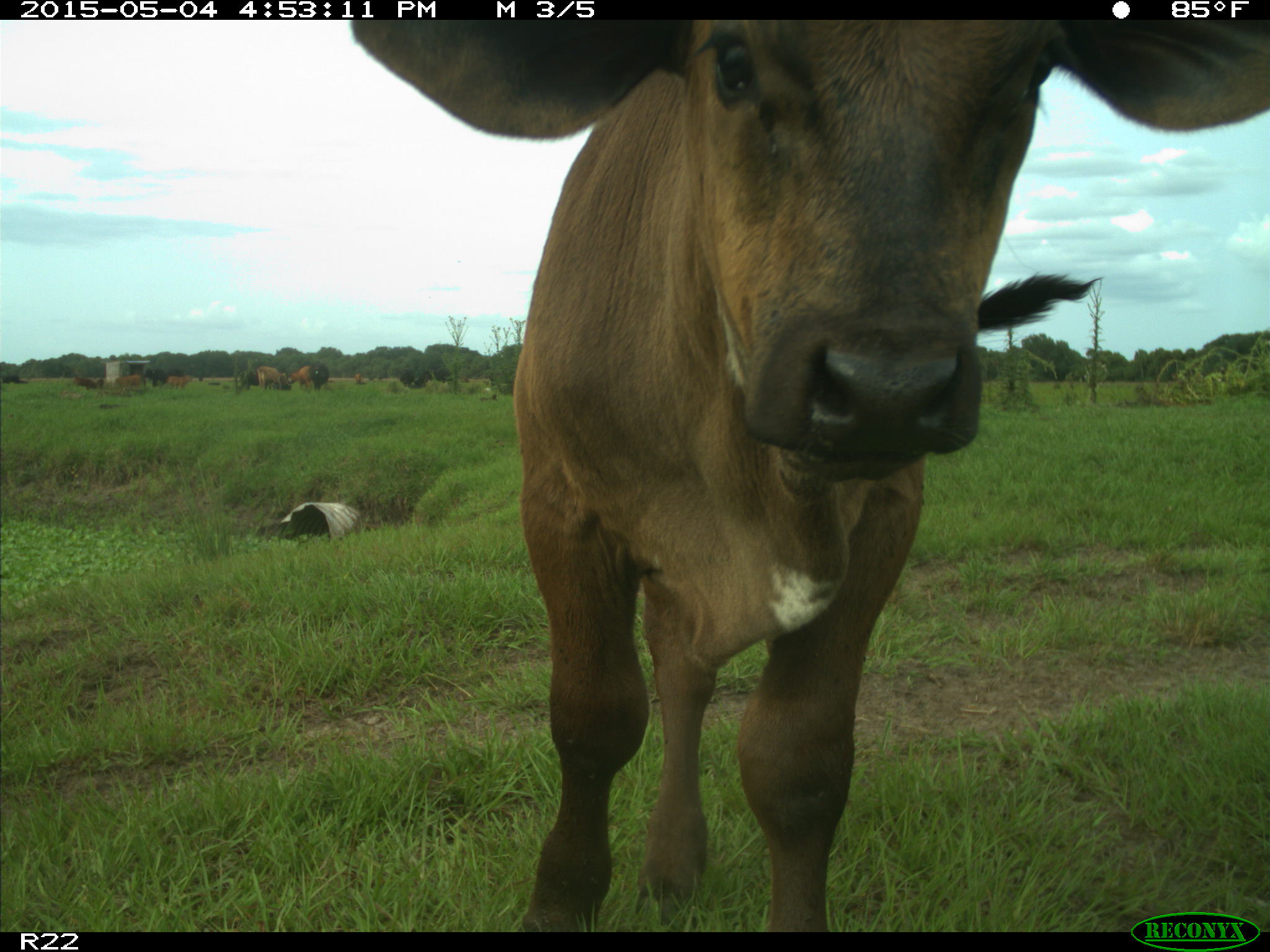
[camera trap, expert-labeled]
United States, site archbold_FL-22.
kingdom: Animalia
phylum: Chordata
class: Mammalia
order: Artiodactyla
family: Bovidae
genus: Bos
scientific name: Bos taurus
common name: domestic cow